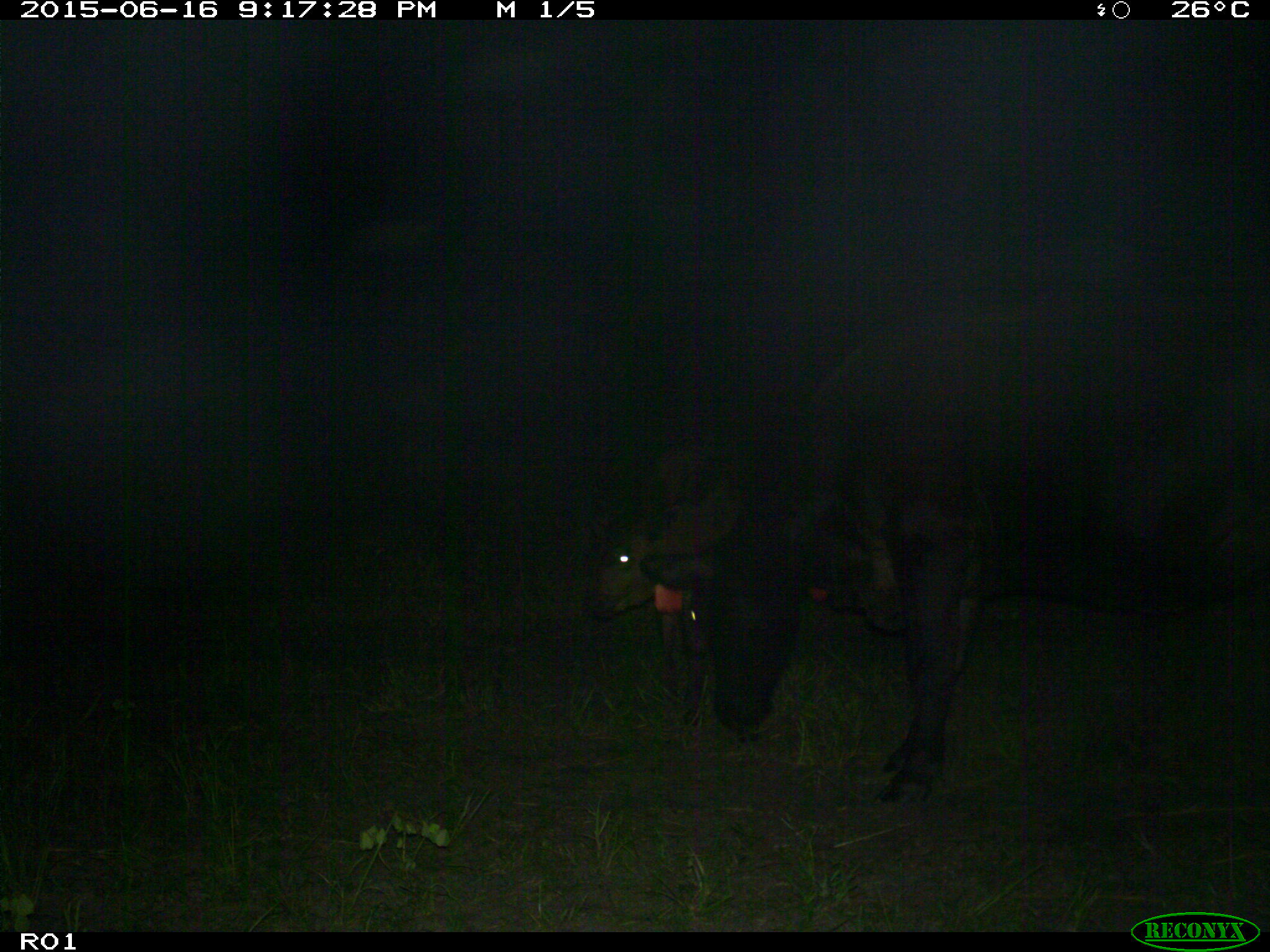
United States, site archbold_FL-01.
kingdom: Animalia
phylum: Chordata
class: Mammalia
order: Artiodactyla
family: Bovidae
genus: Bos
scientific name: Bos taurus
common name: domestic cow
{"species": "Bos taurus (domestic cow)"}